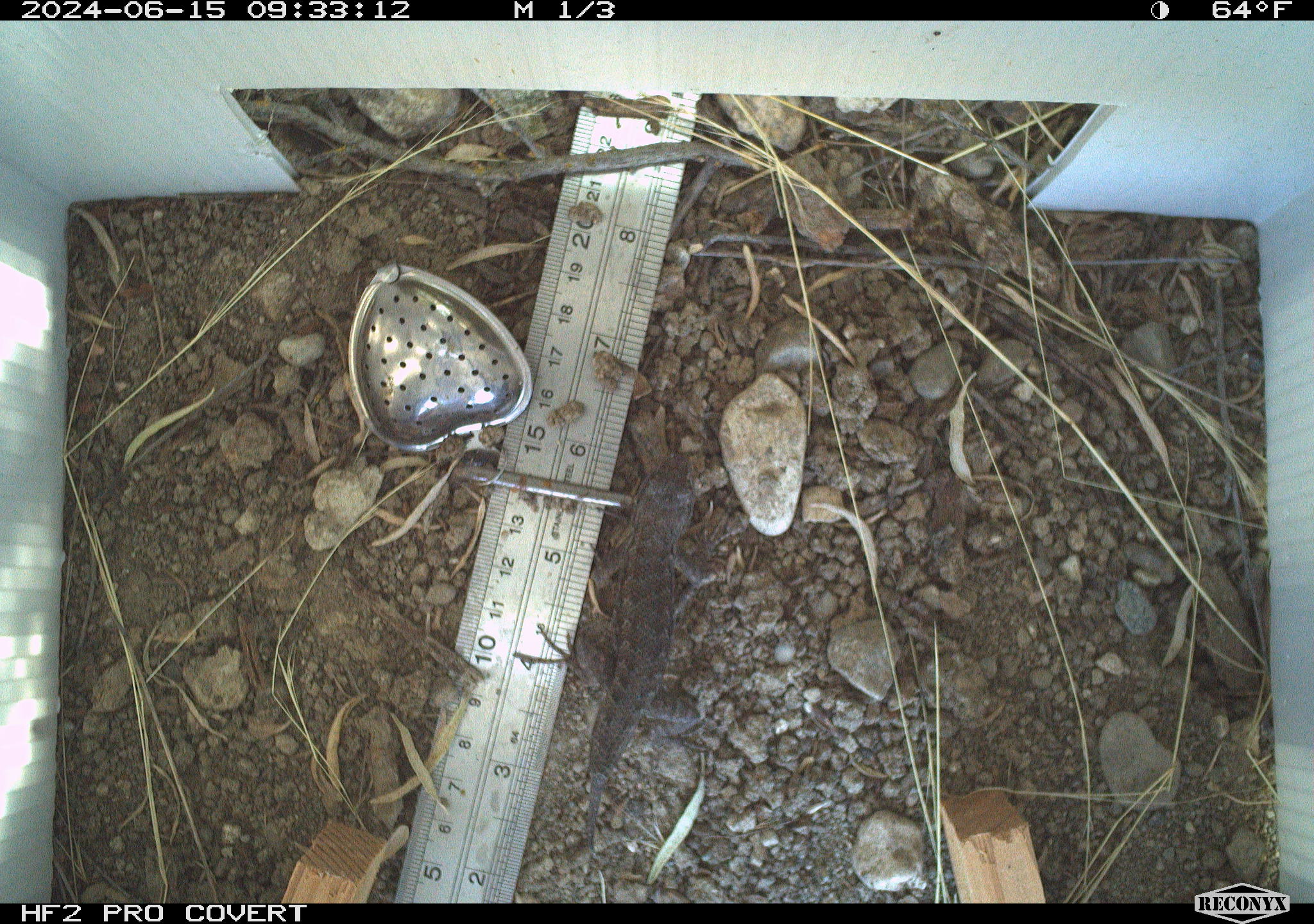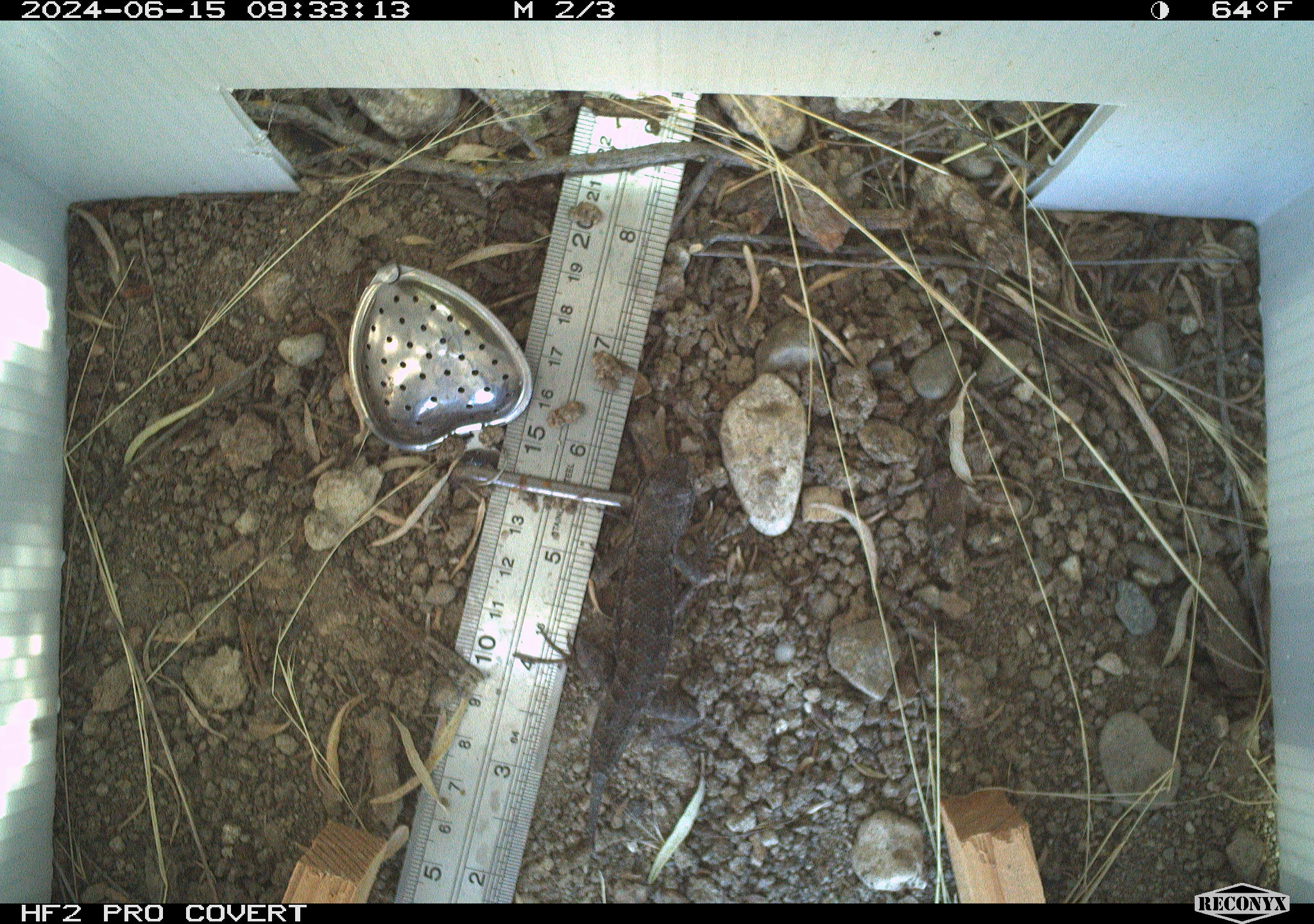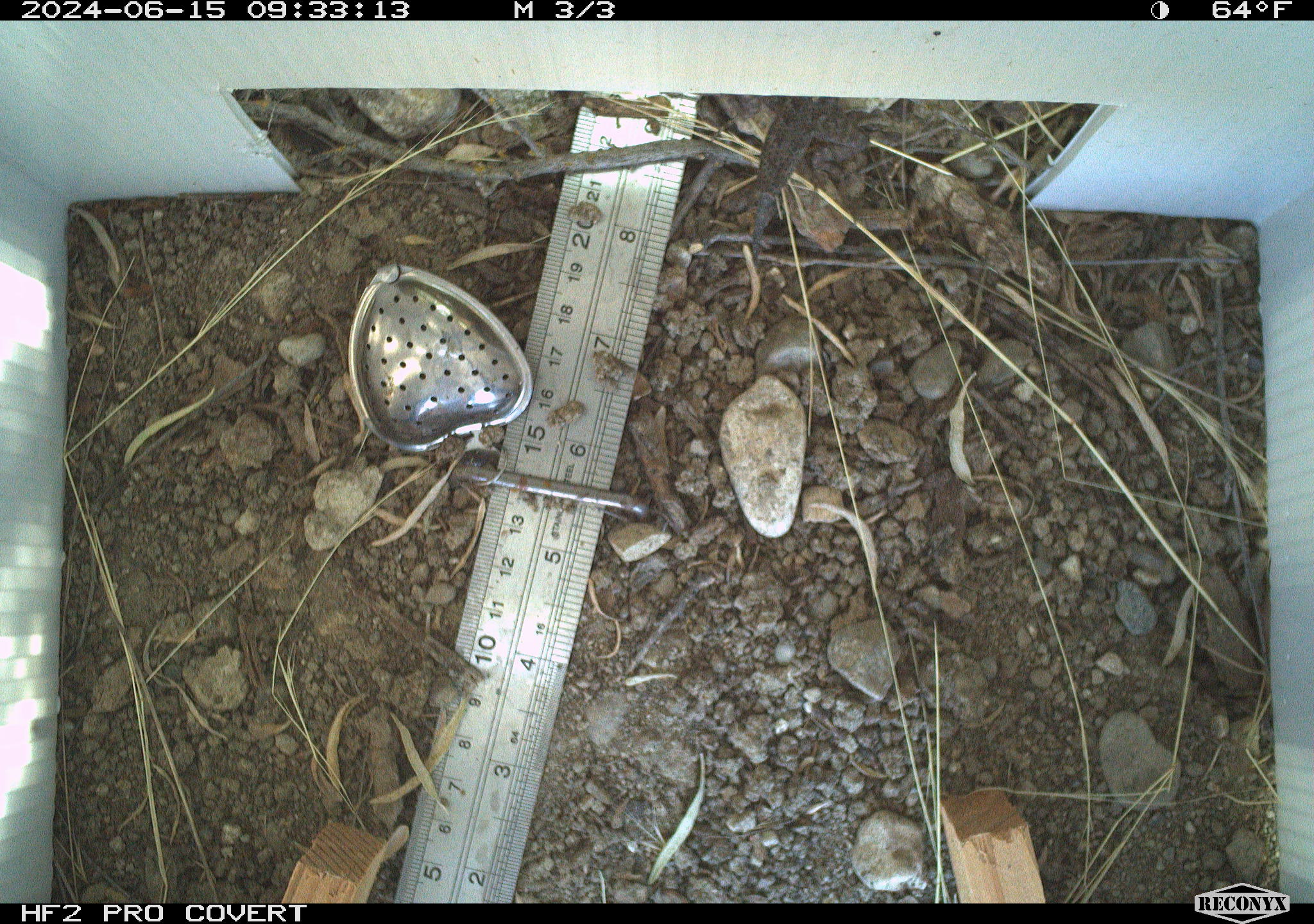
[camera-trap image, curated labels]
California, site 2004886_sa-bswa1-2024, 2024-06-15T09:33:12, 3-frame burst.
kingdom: Animalia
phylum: Chordata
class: Reptilia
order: Squamata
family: Phrynosomatidae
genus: Sceloporus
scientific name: Sceloporus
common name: spiny lizards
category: sceloporus species